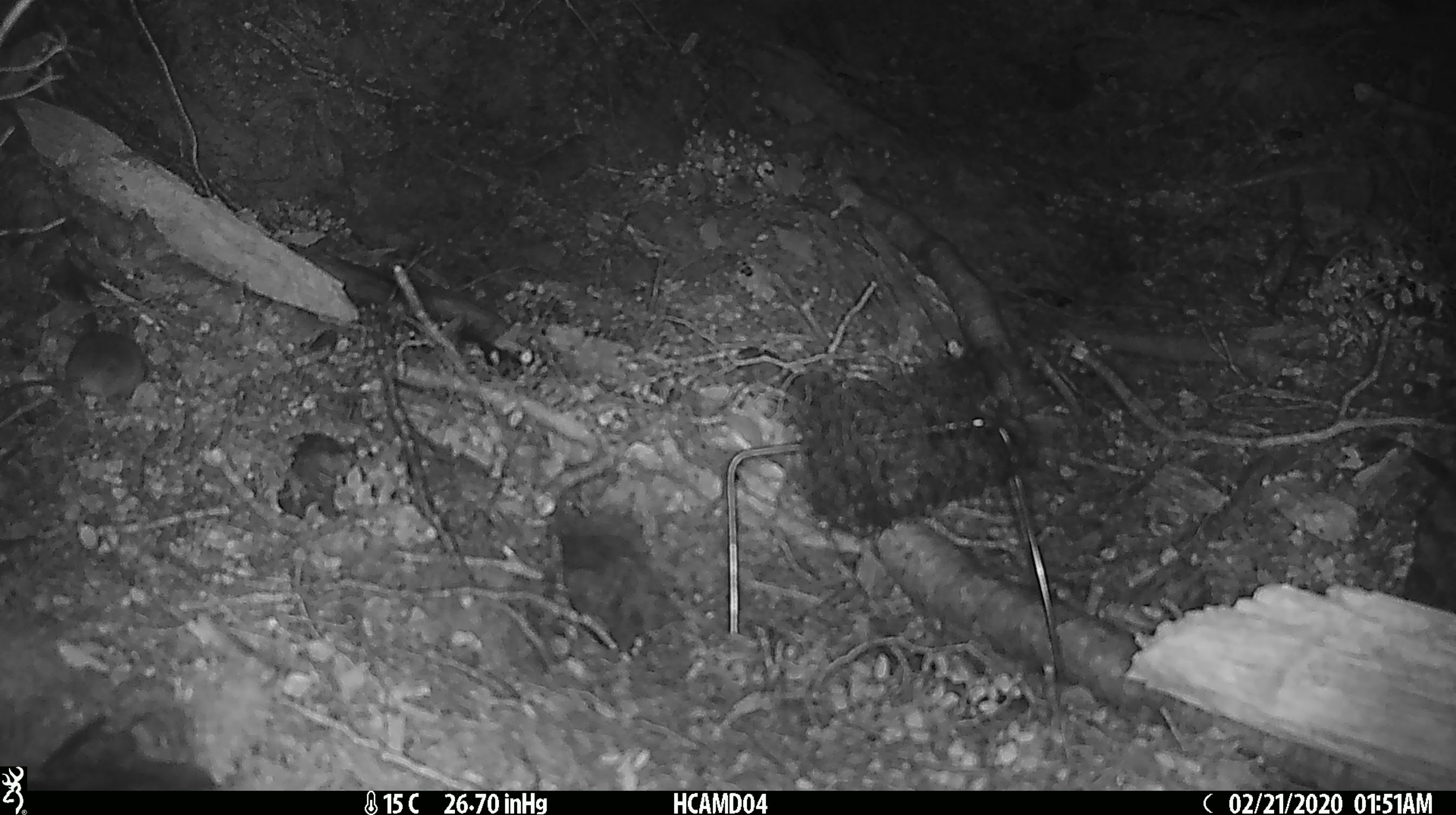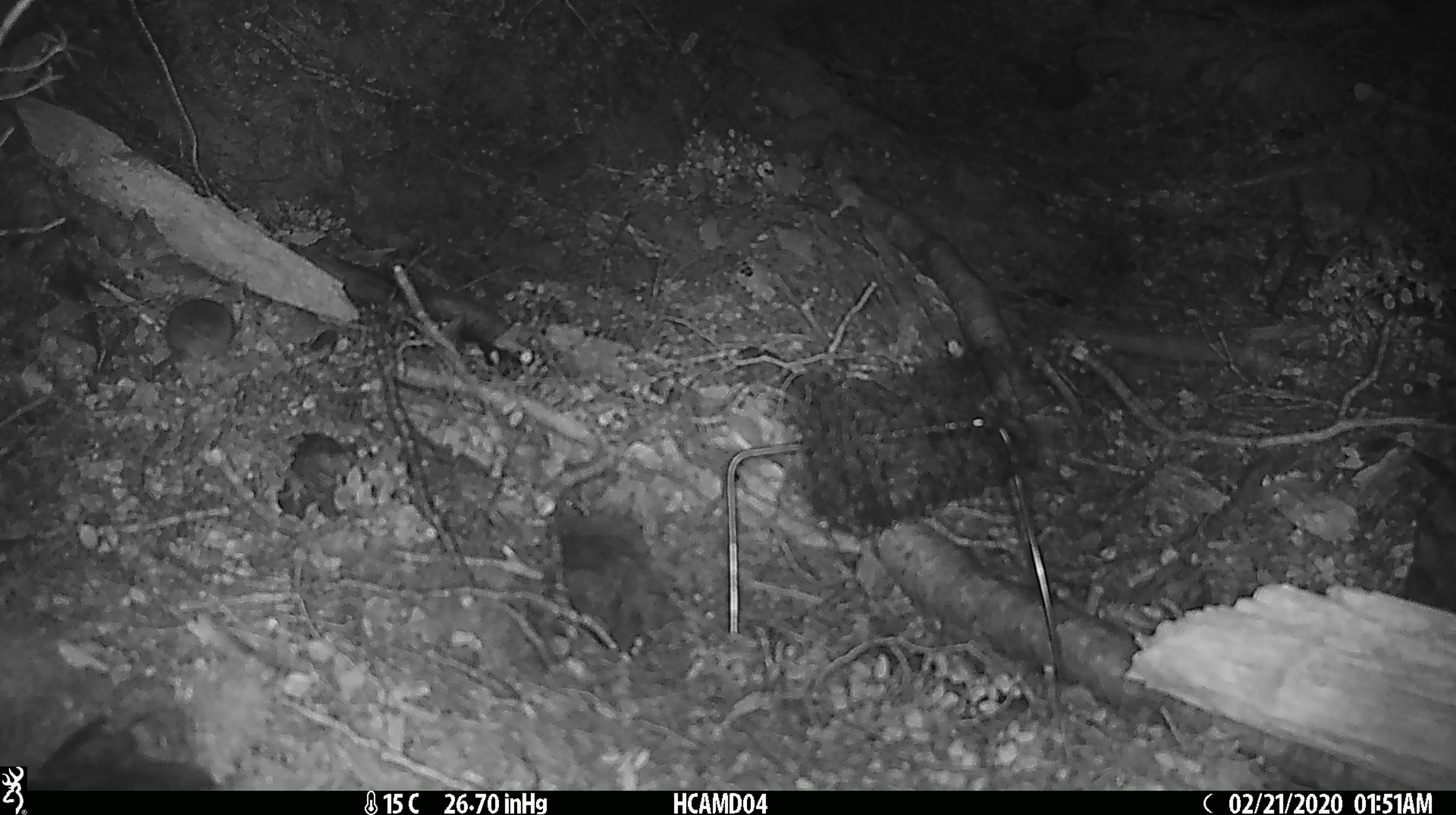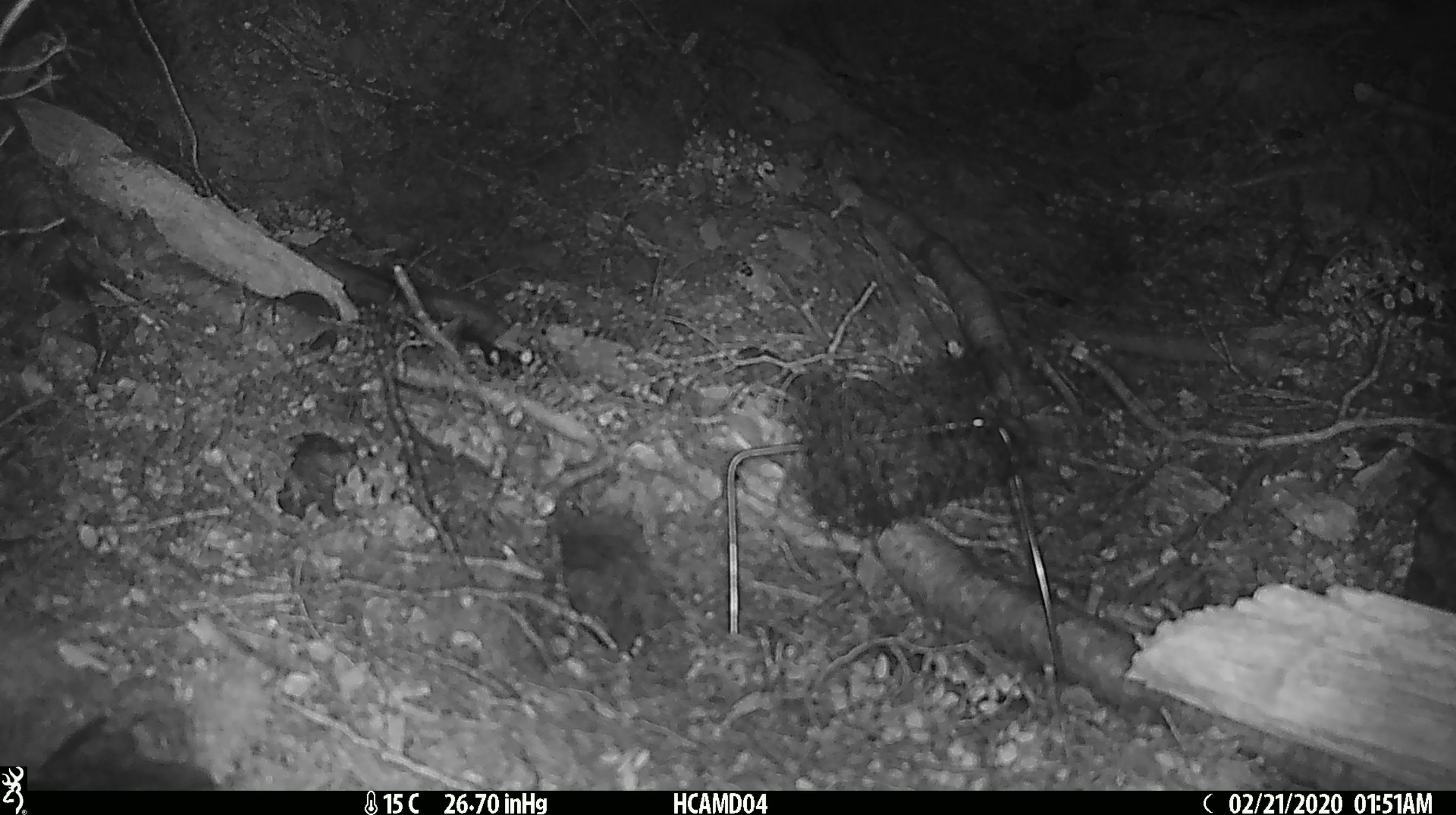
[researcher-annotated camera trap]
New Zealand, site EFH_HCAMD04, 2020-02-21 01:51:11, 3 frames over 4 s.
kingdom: Animalia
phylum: Chordata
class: Mammalia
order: Rodentia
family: Muridae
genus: Mus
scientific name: Mus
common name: mouse